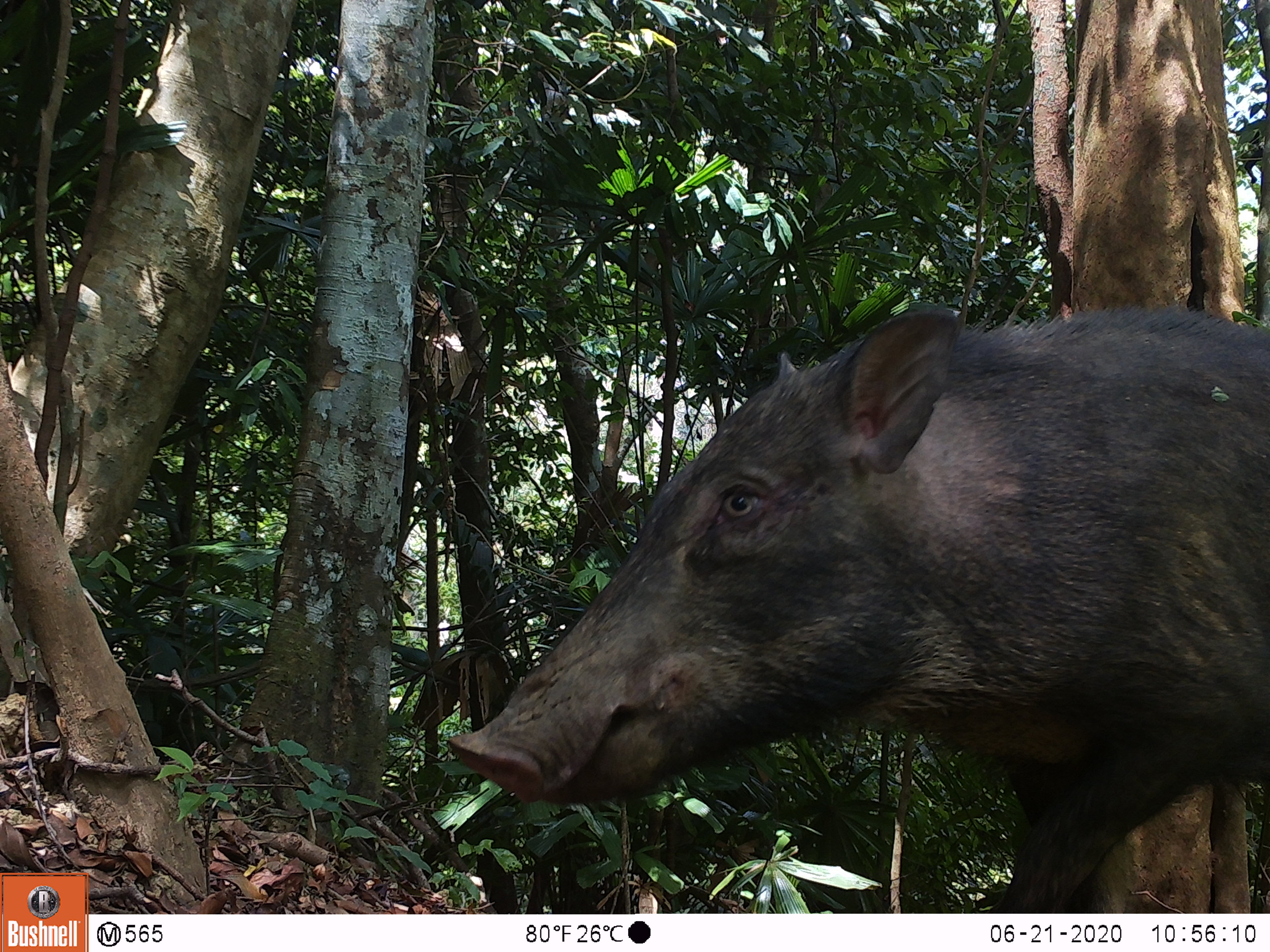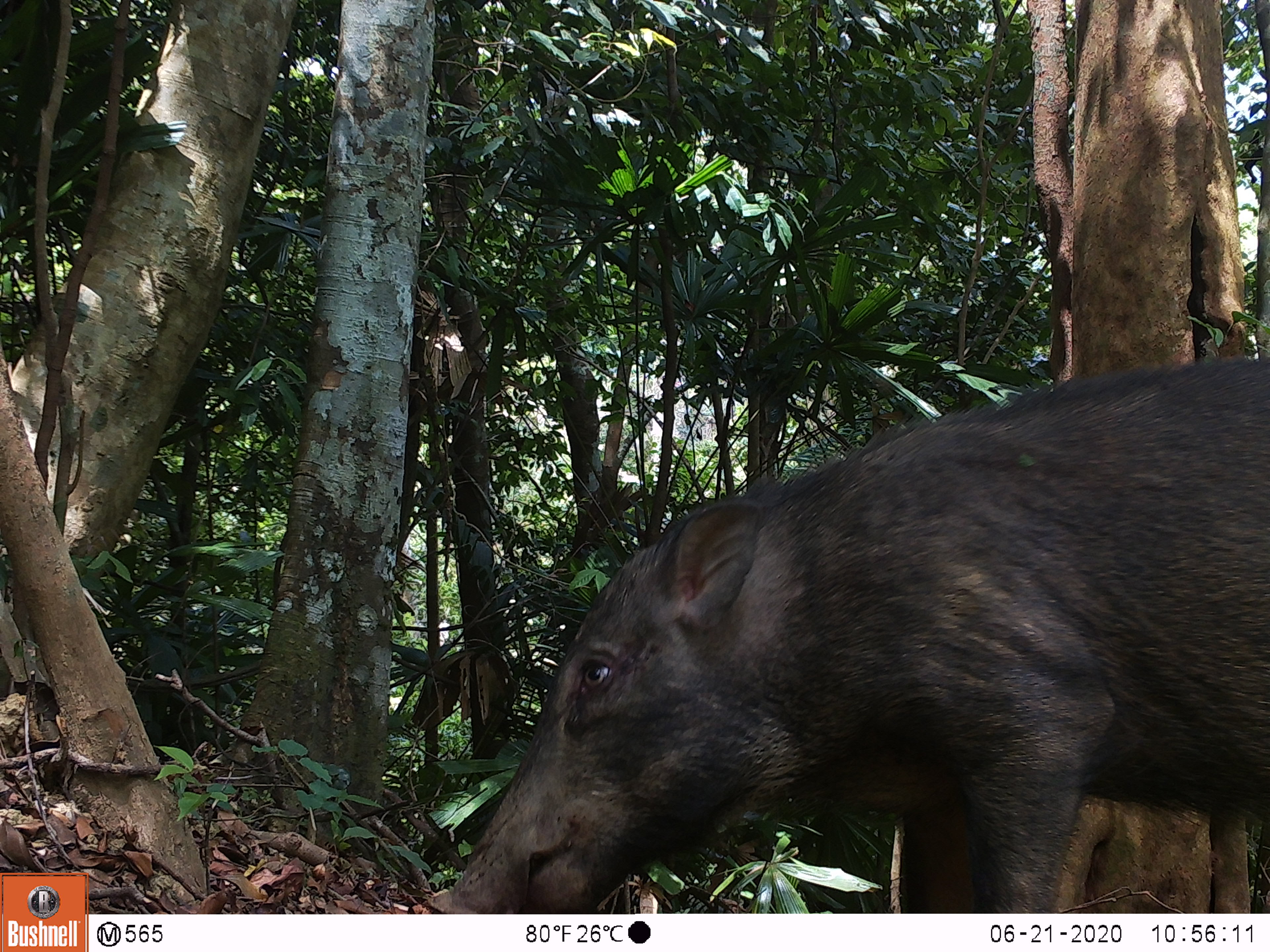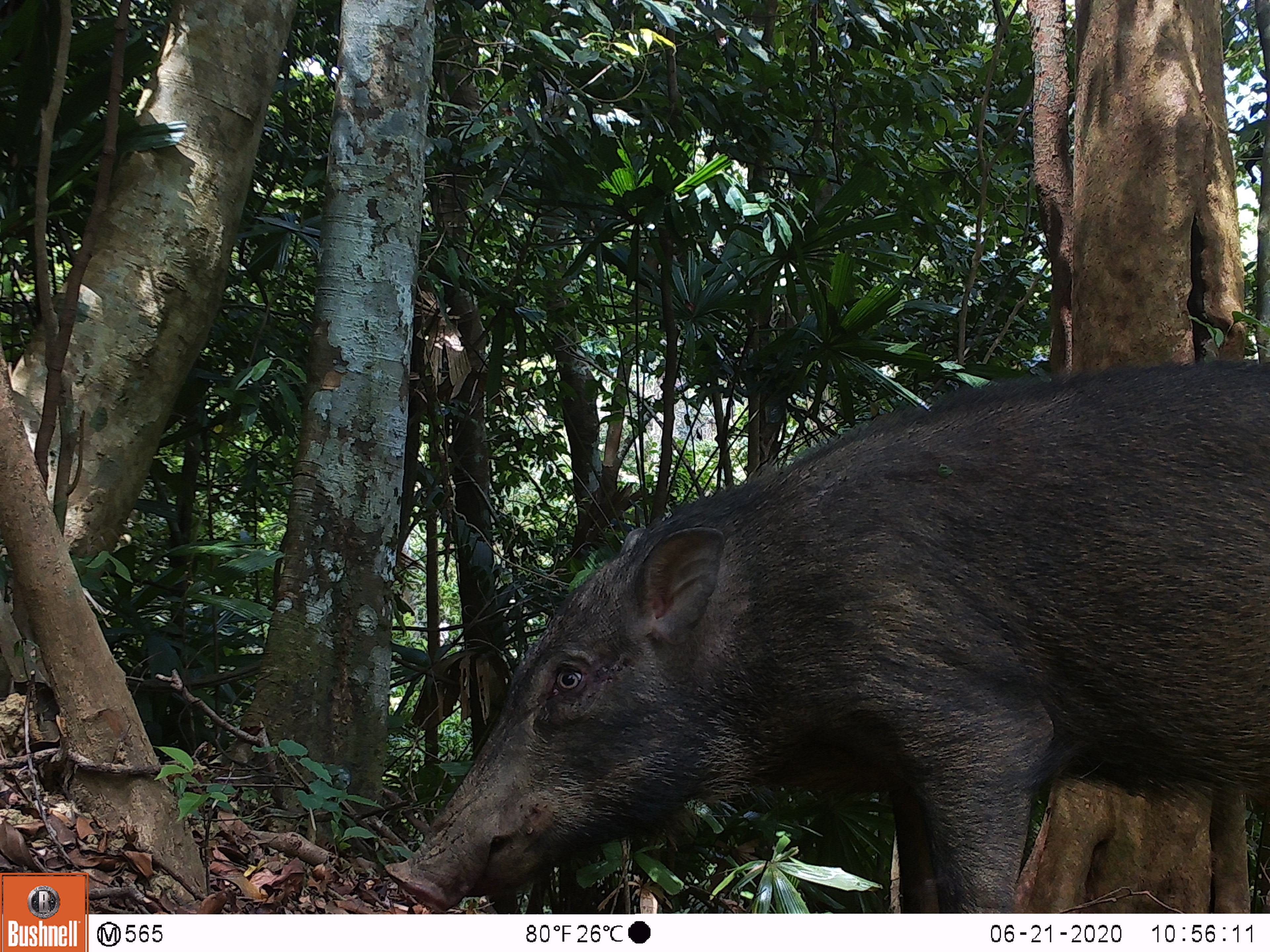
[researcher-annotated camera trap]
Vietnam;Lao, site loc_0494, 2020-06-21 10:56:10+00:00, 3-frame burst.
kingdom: Animalia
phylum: Chordata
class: Mammalia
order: Artiodactyla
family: Suidae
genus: Sus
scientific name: Sus scrofa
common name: eurasian wild pig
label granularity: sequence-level